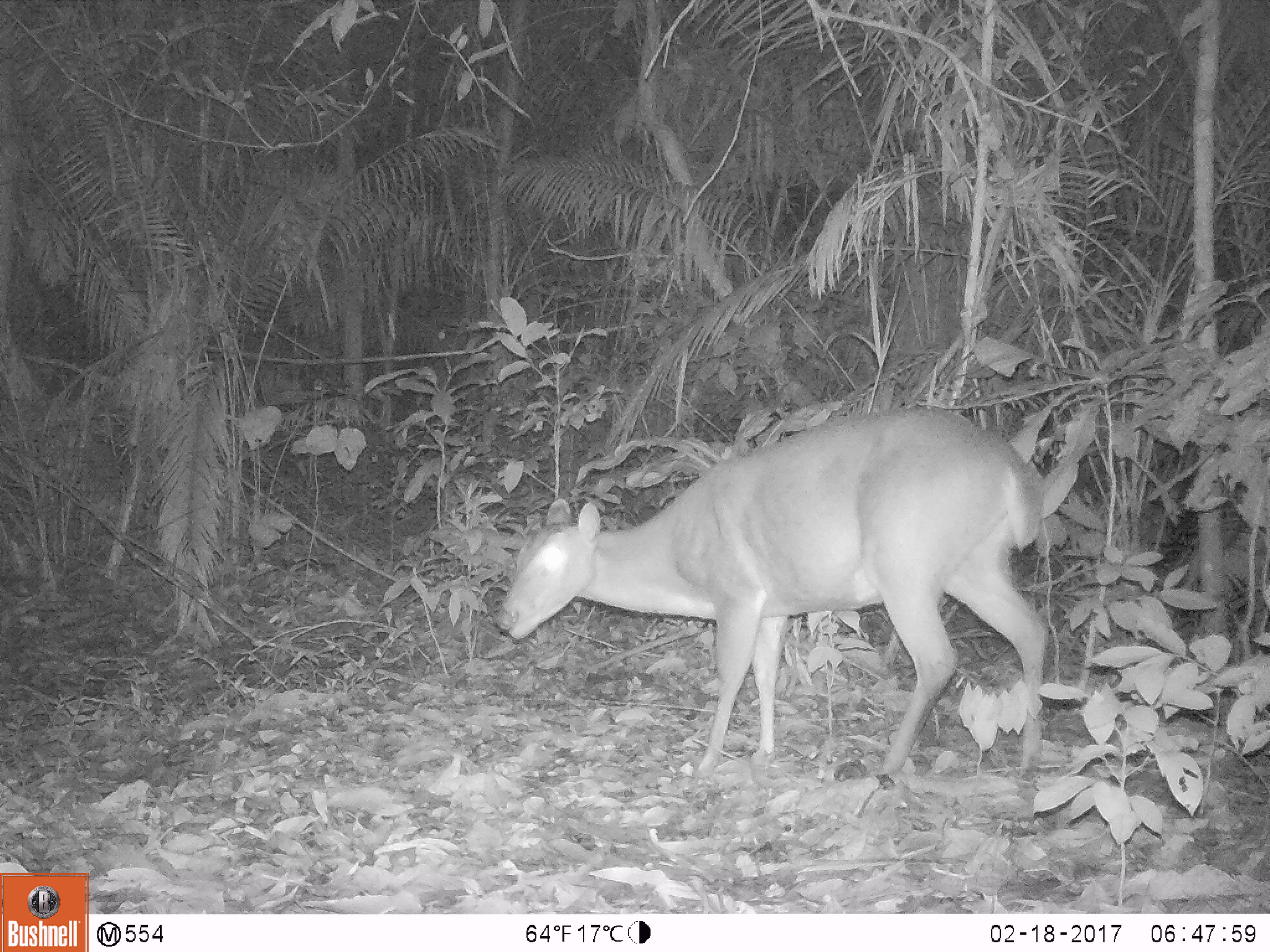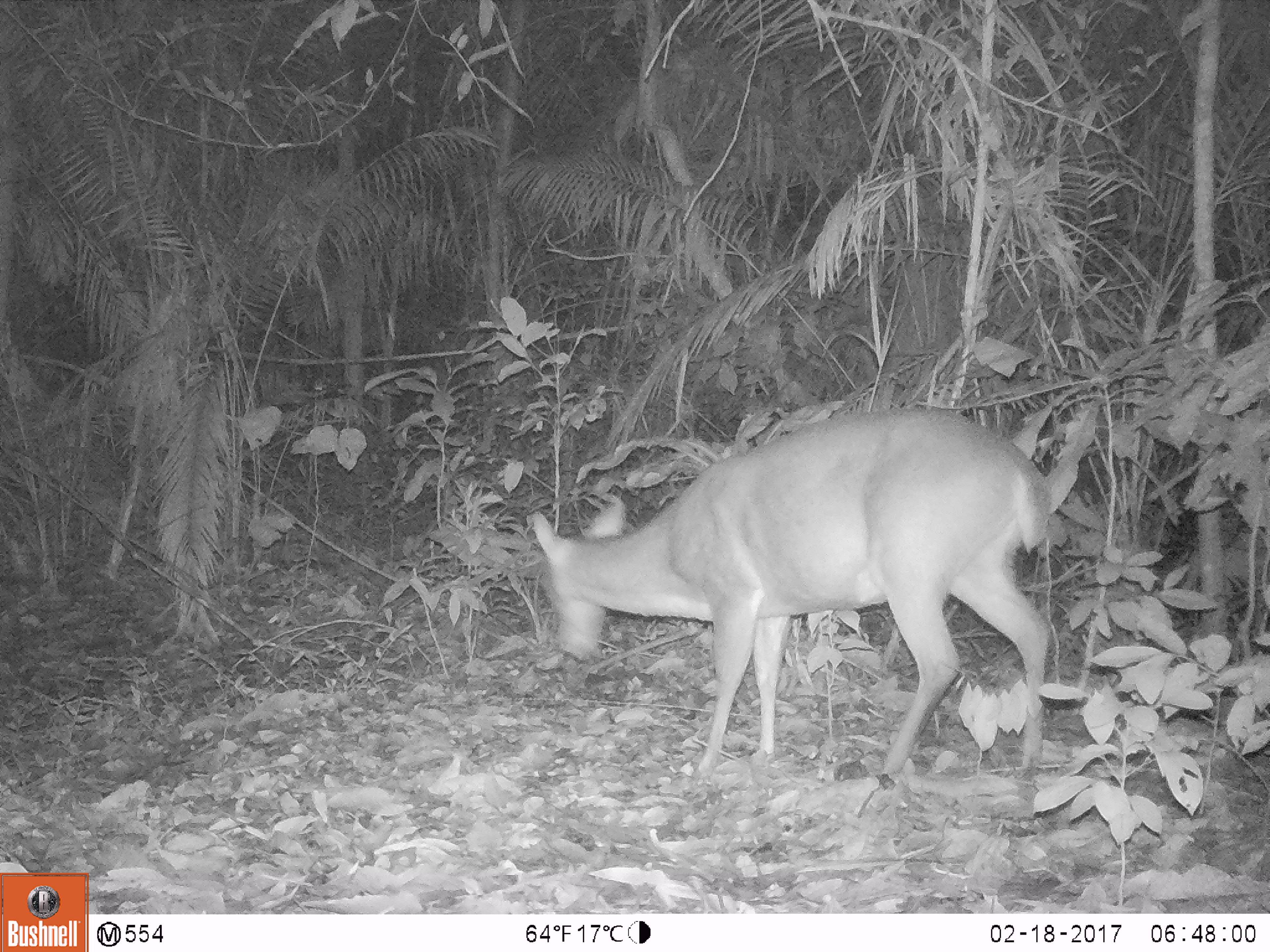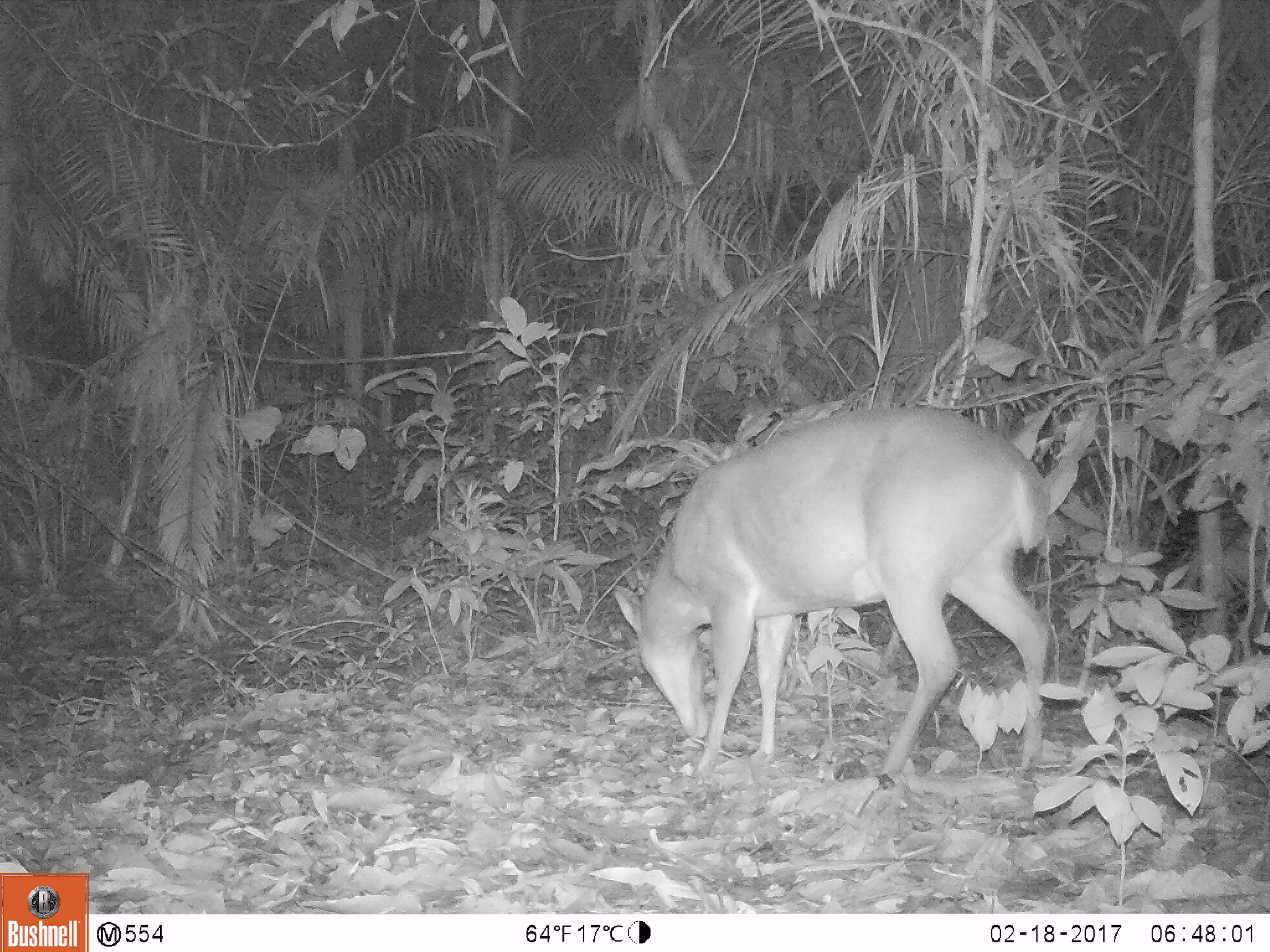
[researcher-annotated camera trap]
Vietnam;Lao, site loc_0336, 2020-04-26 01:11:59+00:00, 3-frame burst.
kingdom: Animalia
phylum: Chordata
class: Mammalia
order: Artiodactyla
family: Cervidae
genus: Muntiacus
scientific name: Muntiacus vuquangensis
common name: large-antlered muntjac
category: large antlered muntjac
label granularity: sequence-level